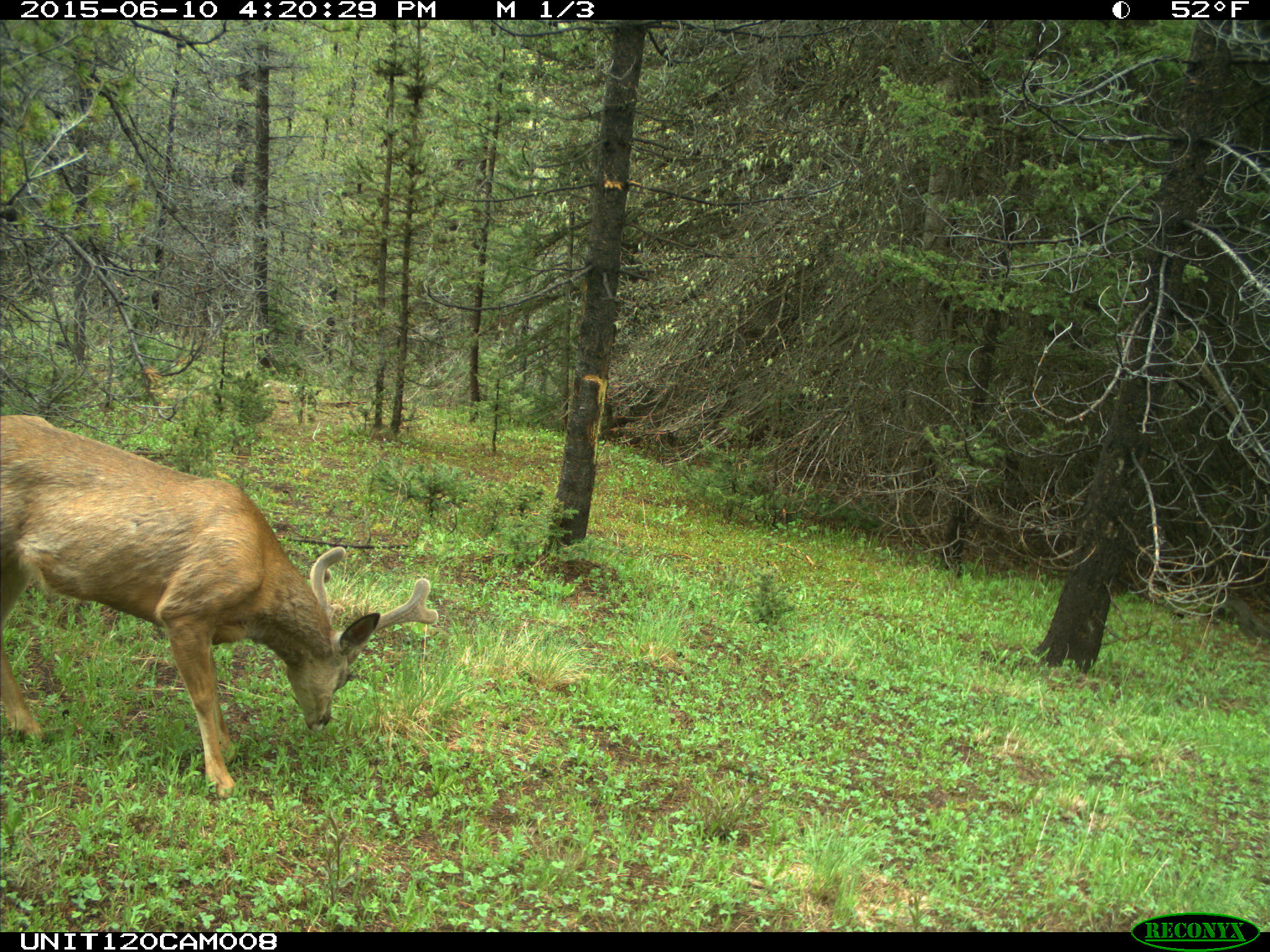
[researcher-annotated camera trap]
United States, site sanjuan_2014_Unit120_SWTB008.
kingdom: Animalia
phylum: Chordata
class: Mammalia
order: Artiodactyla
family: Cervidae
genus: Odocoileus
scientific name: Odocoileus hemionus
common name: mule deer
Odocoileus hemionus (mule deer).